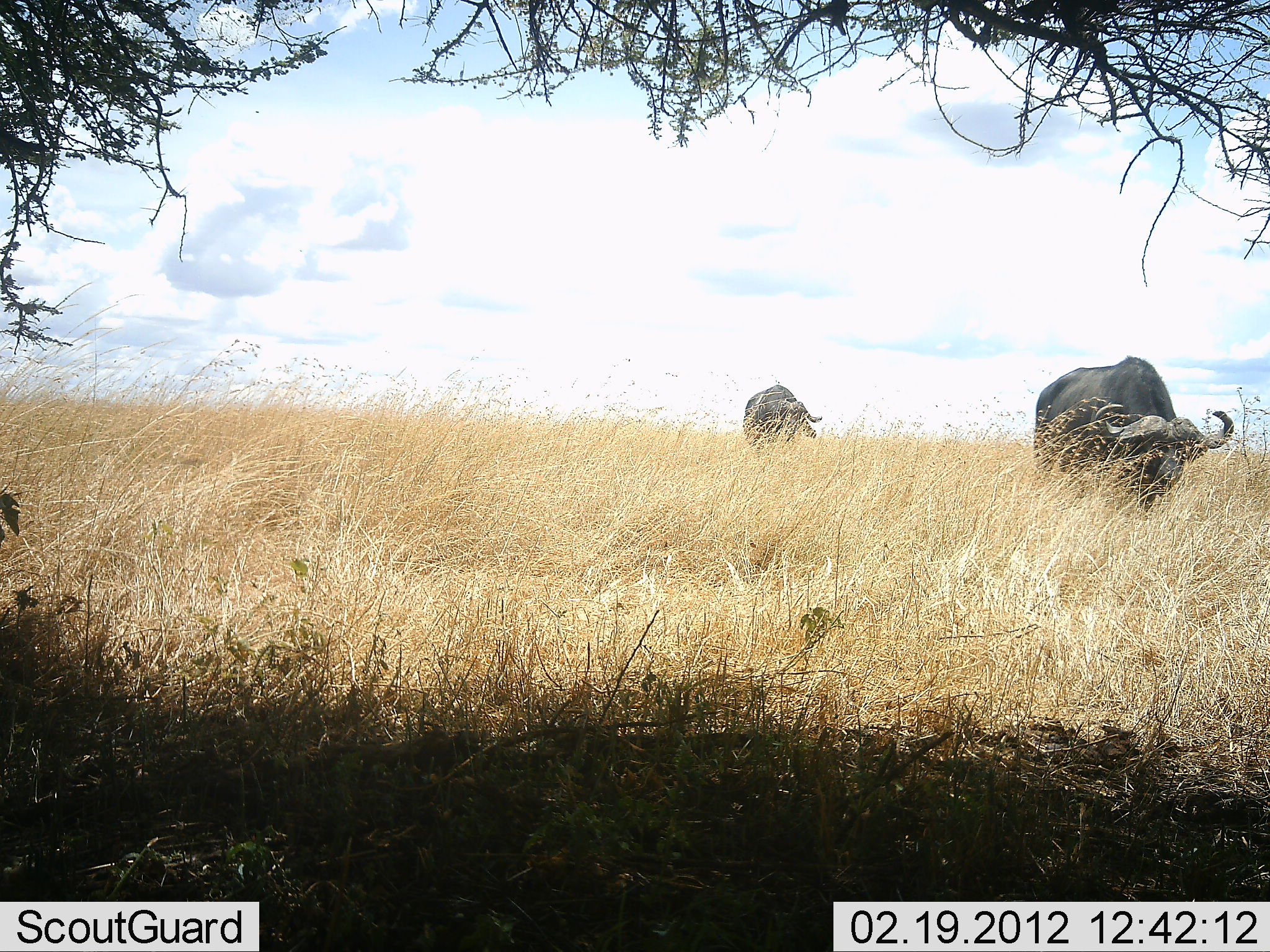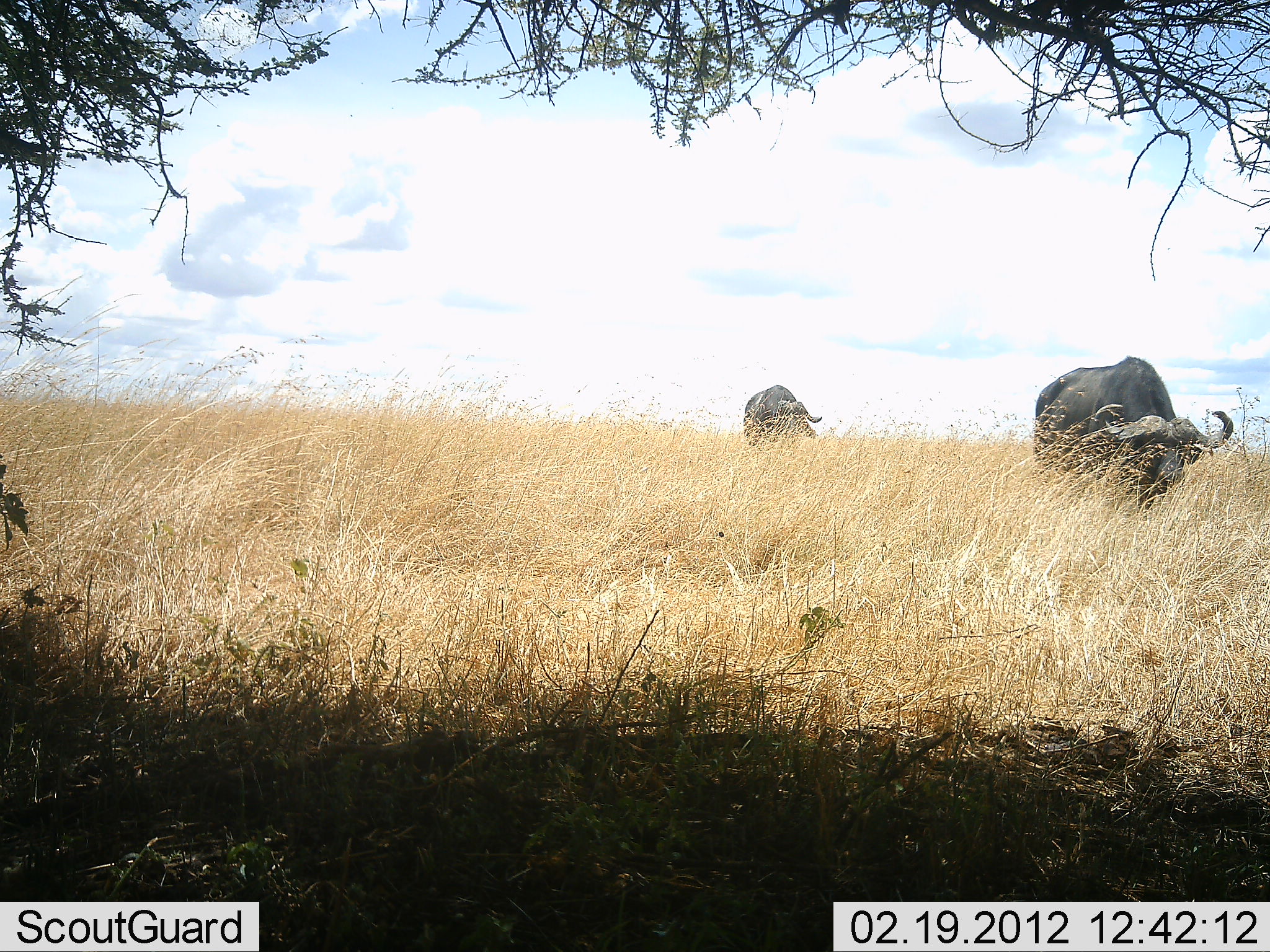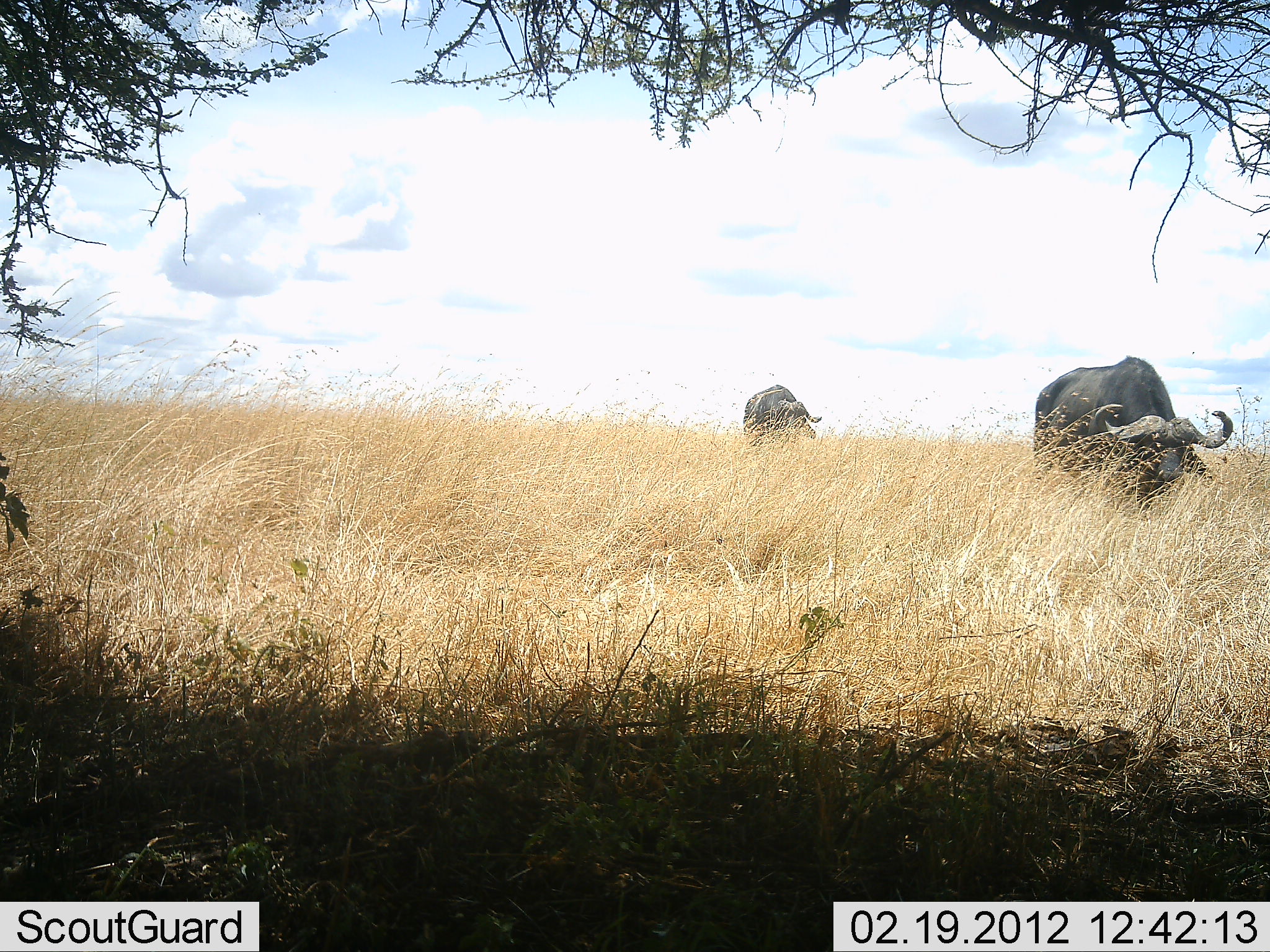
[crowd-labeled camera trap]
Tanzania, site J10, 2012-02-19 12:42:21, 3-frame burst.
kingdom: Animalia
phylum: Chordata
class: Mammalia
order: Artiodactyla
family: Bovidae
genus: Syncerus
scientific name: Syncerus caffer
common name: cape buffalo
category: buffalo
Buffalo (cape buffalo) (Syncerus caffer), count 2. Behavior (volunteer vote fractions): standing 54%, resting 0%, moving 23%, interacting 0%. Young present (vote fraction): 0%. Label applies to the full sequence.